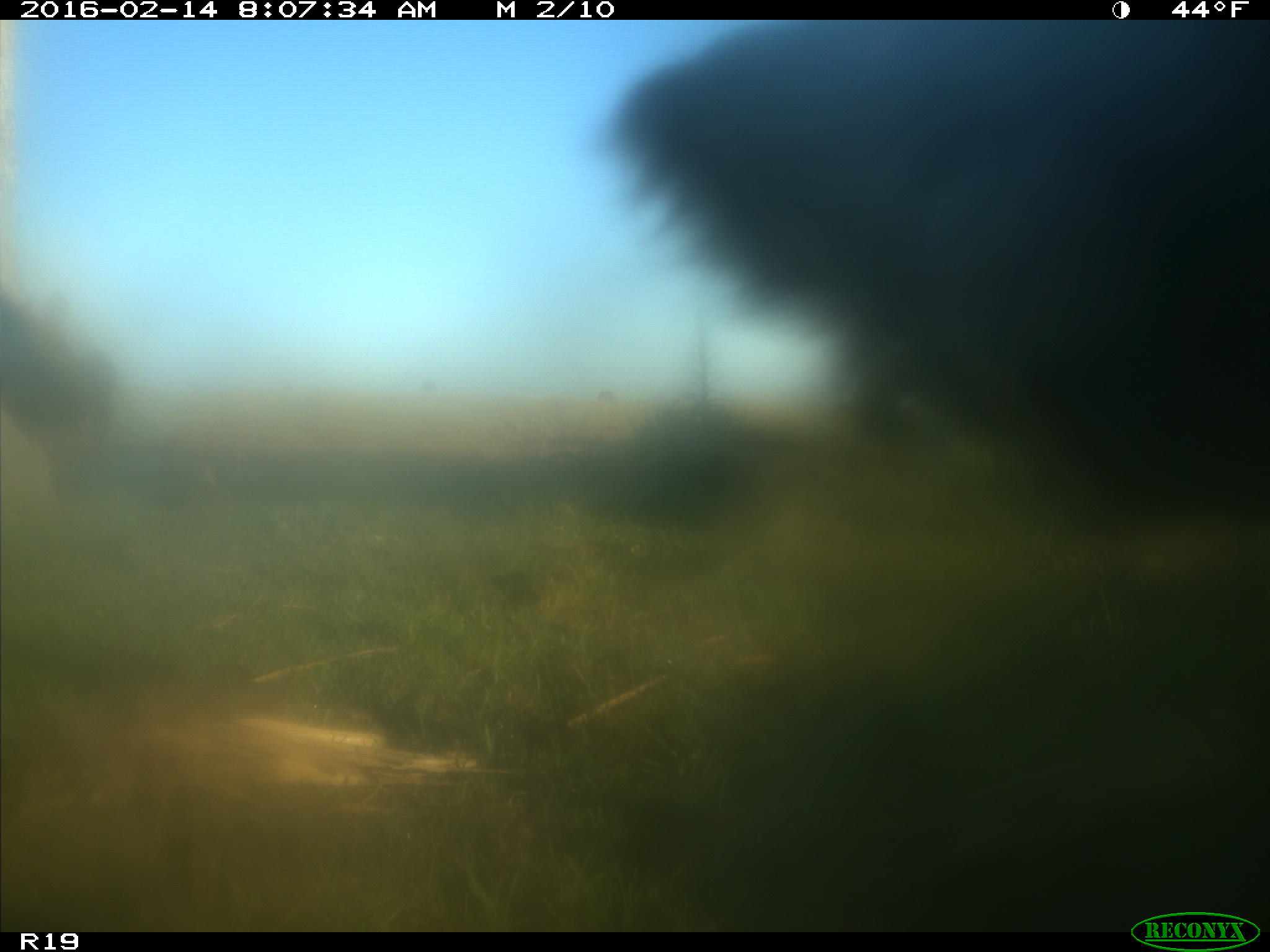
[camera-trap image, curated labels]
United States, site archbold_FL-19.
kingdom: Animalia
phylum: Chordata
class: Mammalia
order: Artiodactyla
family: Bovidae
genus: Bos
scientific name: Bos taurus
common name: domestic cow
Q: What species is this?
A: Bos taurus (domestic cow).